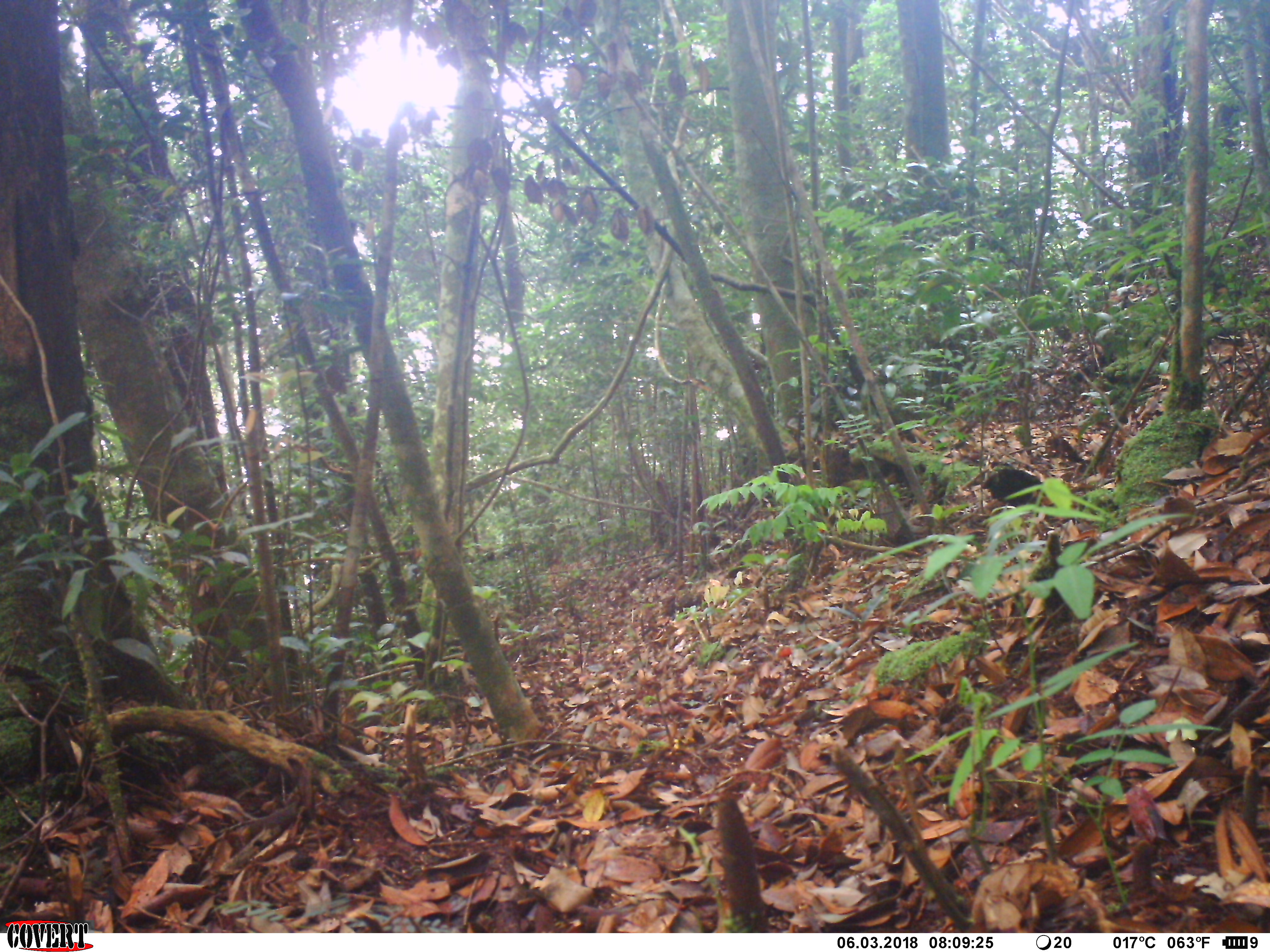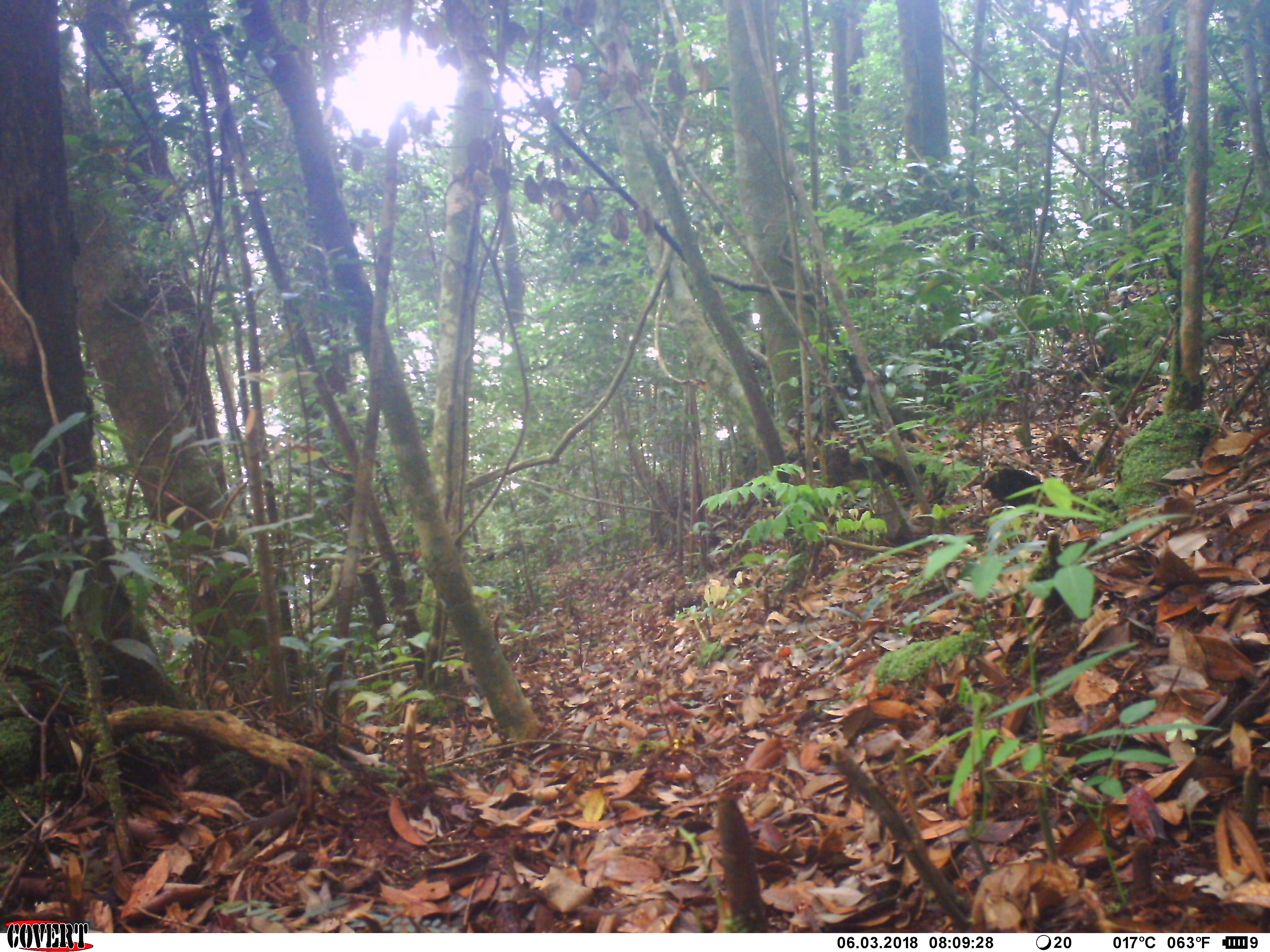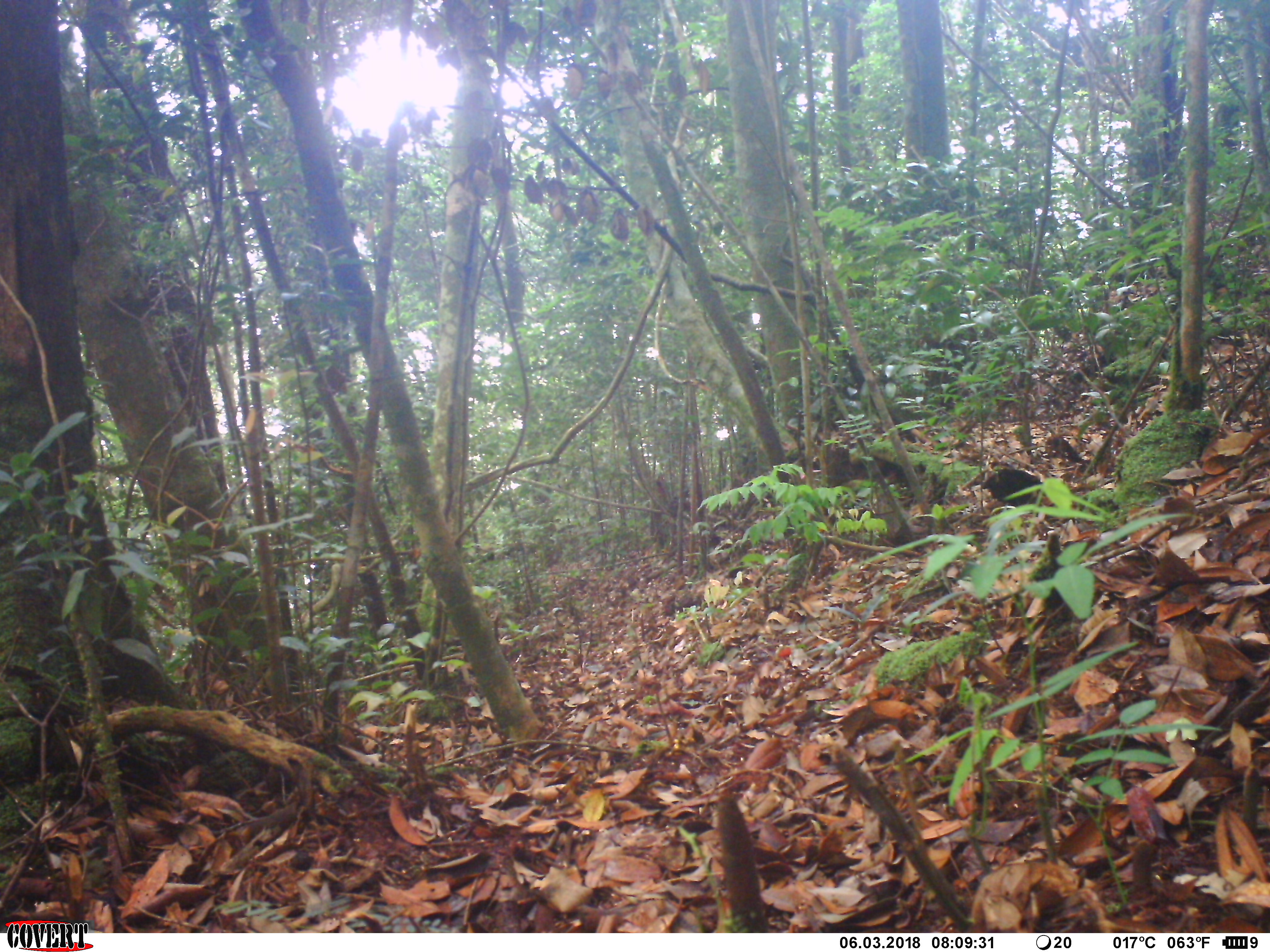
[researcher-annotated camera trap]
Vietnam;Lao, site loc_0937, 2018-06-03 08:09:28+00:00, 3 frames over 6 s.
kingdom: Animalia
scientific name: Animalia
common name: animal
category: unidentified animal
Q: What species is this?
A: Unidentified animal (animal) (Animalia).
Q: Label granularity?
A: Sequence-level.